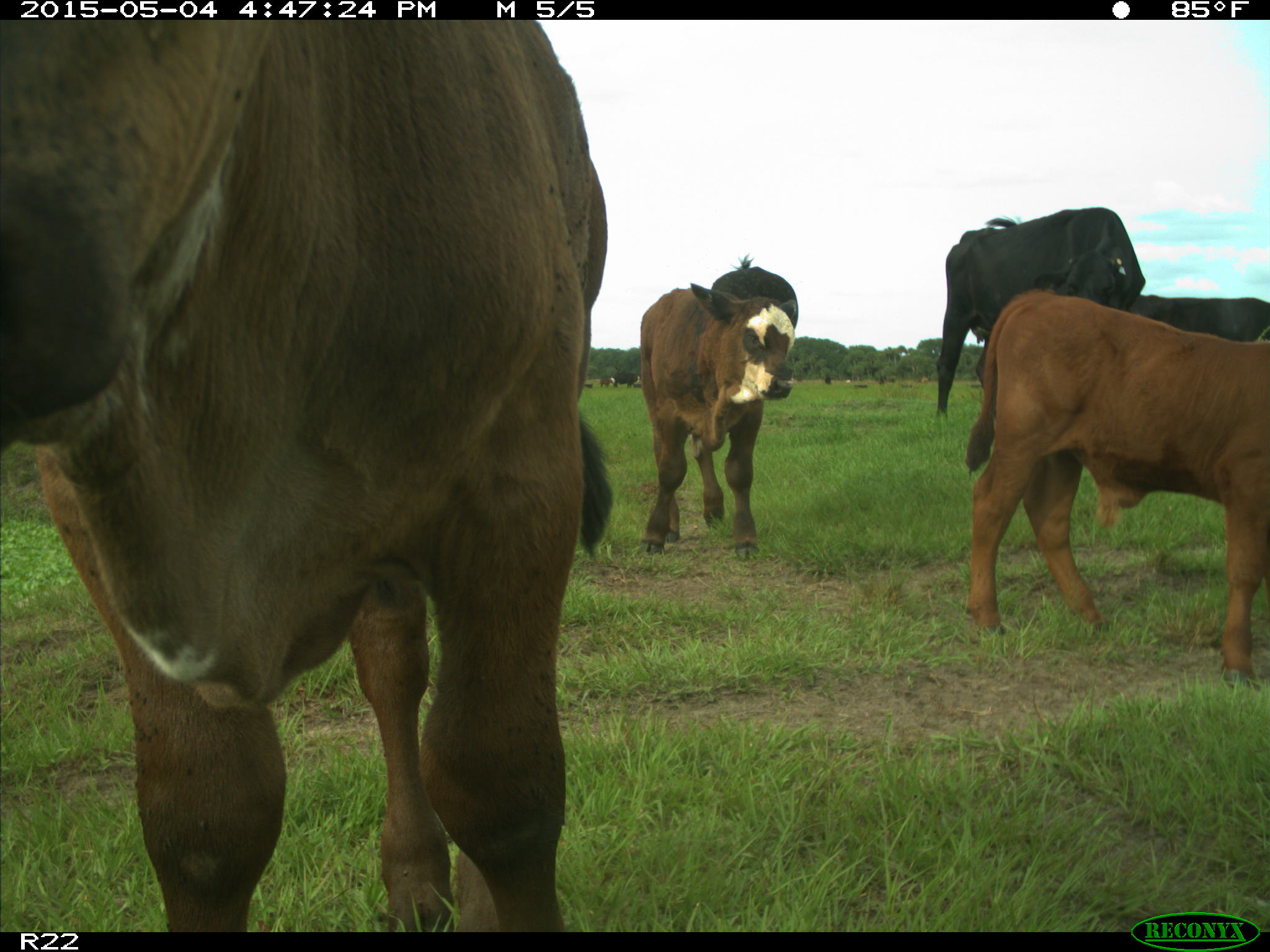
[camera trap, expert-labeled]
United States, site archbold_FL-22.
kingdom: Animalia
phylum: Chordata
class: Mammalia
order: Artiodactyla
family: Bovidae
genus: Bos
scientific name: Bos taurus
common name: domestic cow